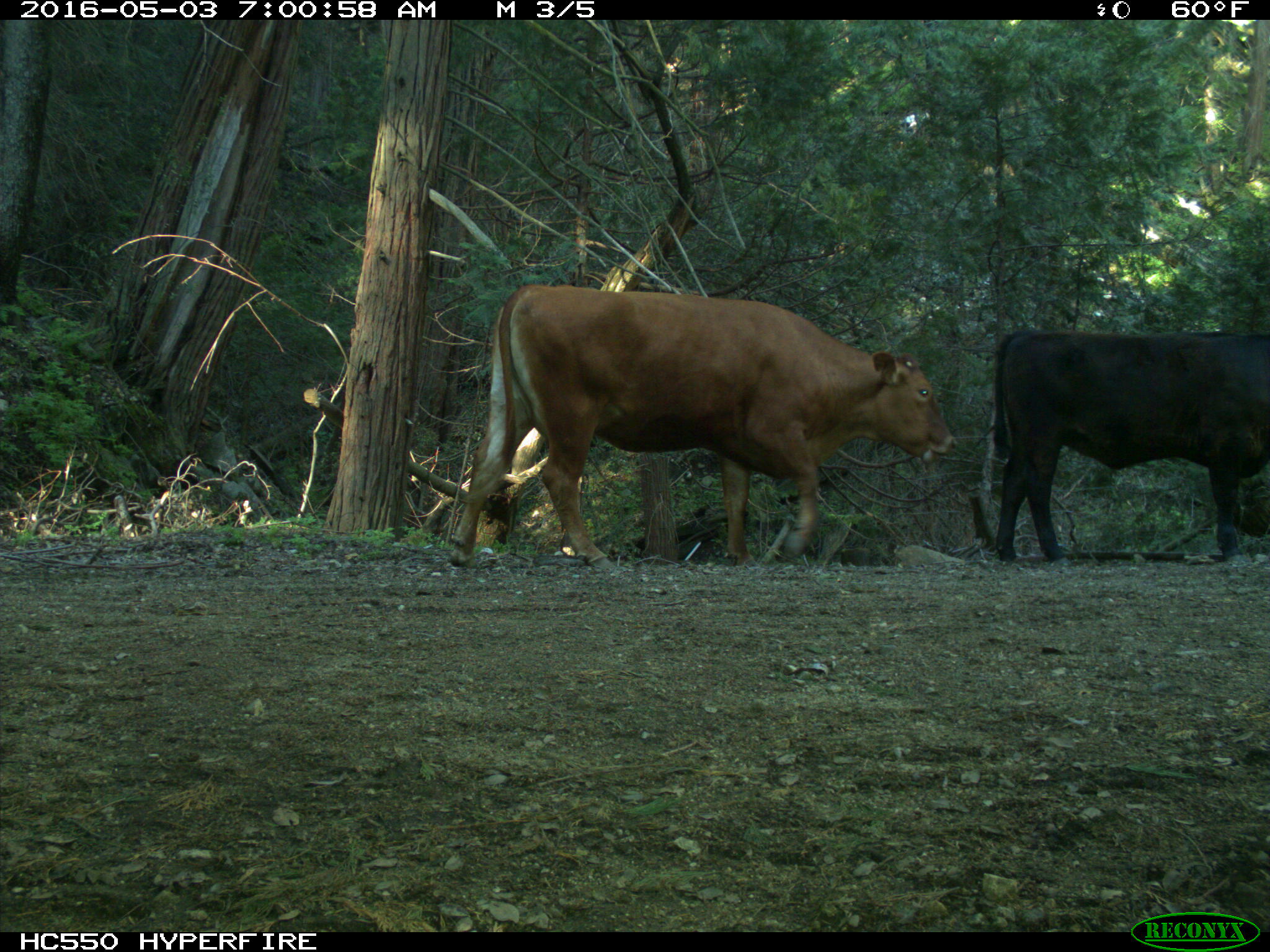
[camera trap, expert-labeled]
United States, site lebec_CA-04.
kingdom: Animalia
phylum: Chordata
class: Mammalia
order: Artiodactyla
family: Bovidae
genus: Bos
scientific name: Bos taurus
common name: domestic cow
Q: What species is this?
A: Bos taurus (domestic cow).